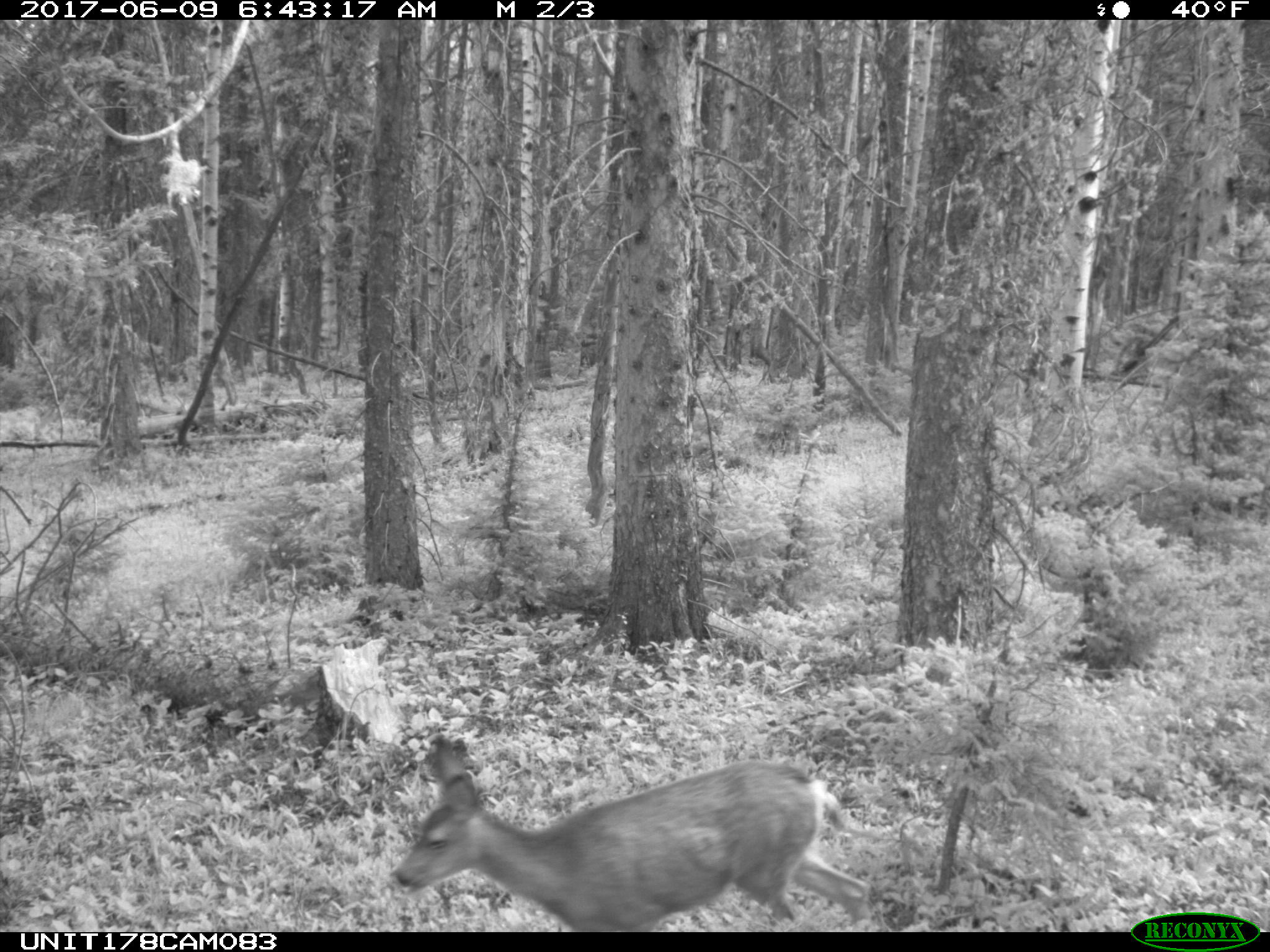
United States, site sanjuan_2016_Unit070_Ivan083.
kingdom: Animalia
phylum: Chordata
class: Mammalia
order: Artiodactyla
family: Cervidae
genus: Odocoileus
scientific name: Odocoileus hemionus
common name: mule deer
Odocoileus hemionus (mule deer).